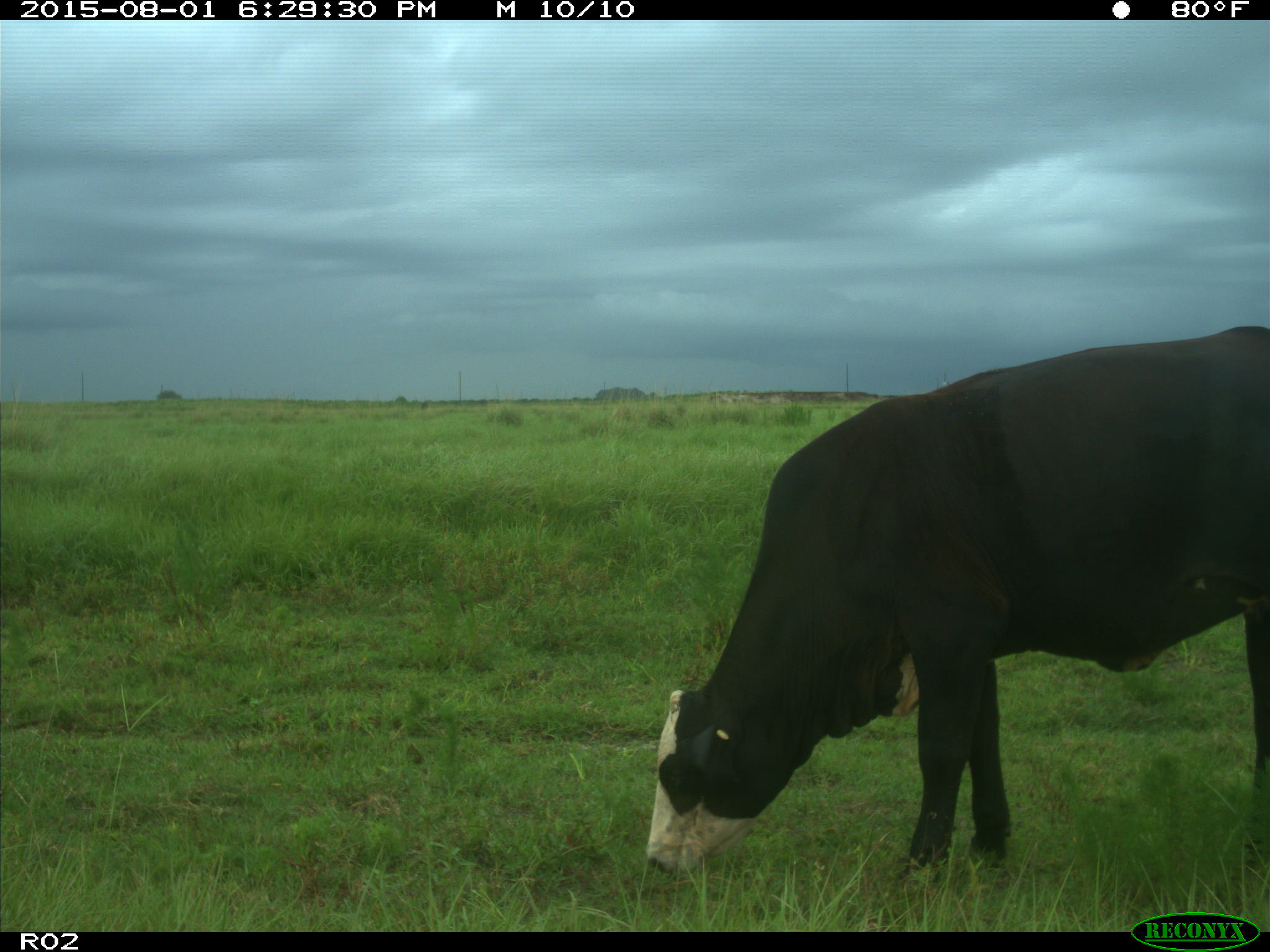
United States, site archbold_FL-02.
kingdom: Animalia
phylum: Chordata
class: Mammalia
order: Artiodactyla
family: Bovidae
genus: Bos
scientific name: Bos taurus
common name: domestic cow